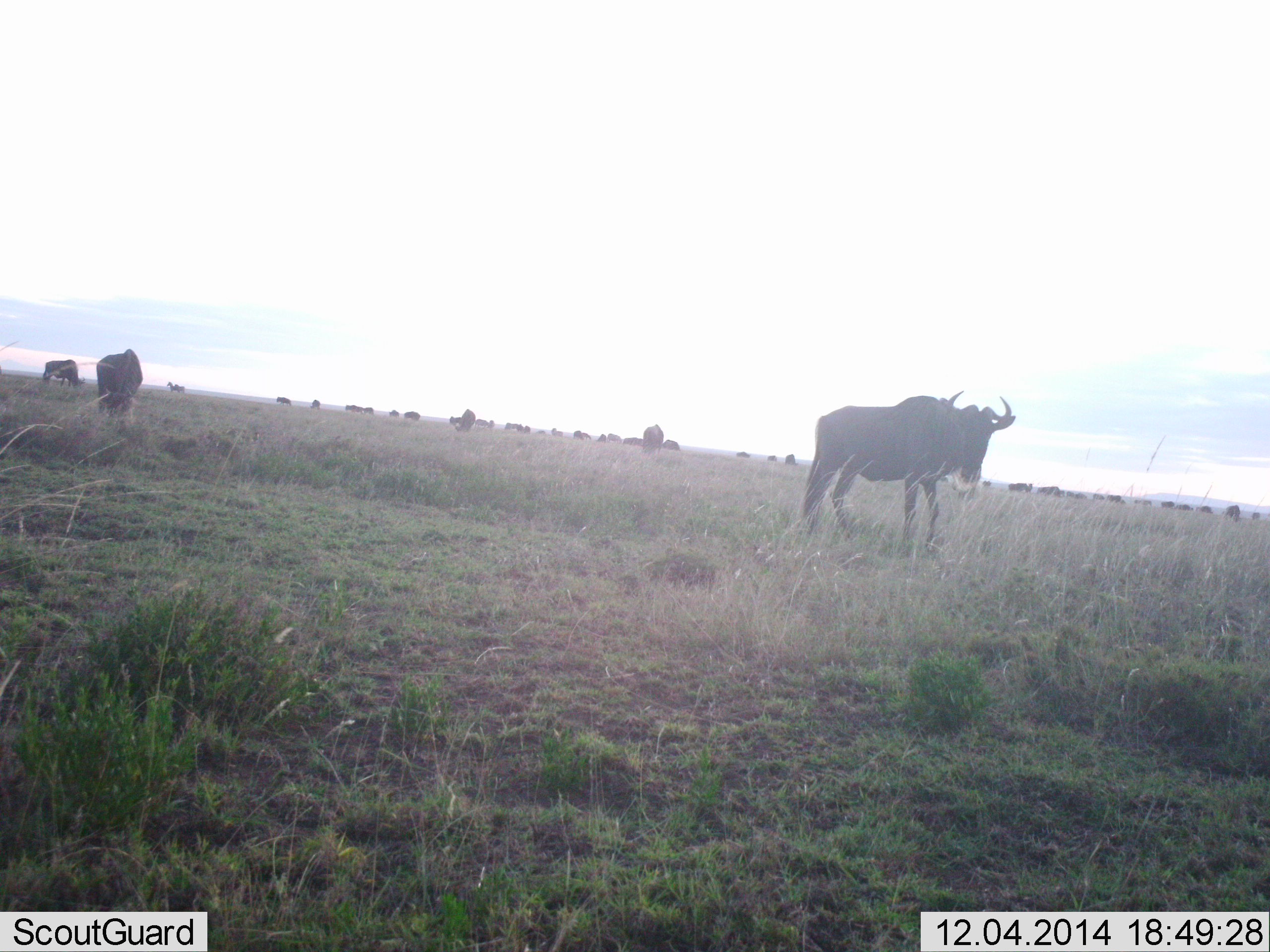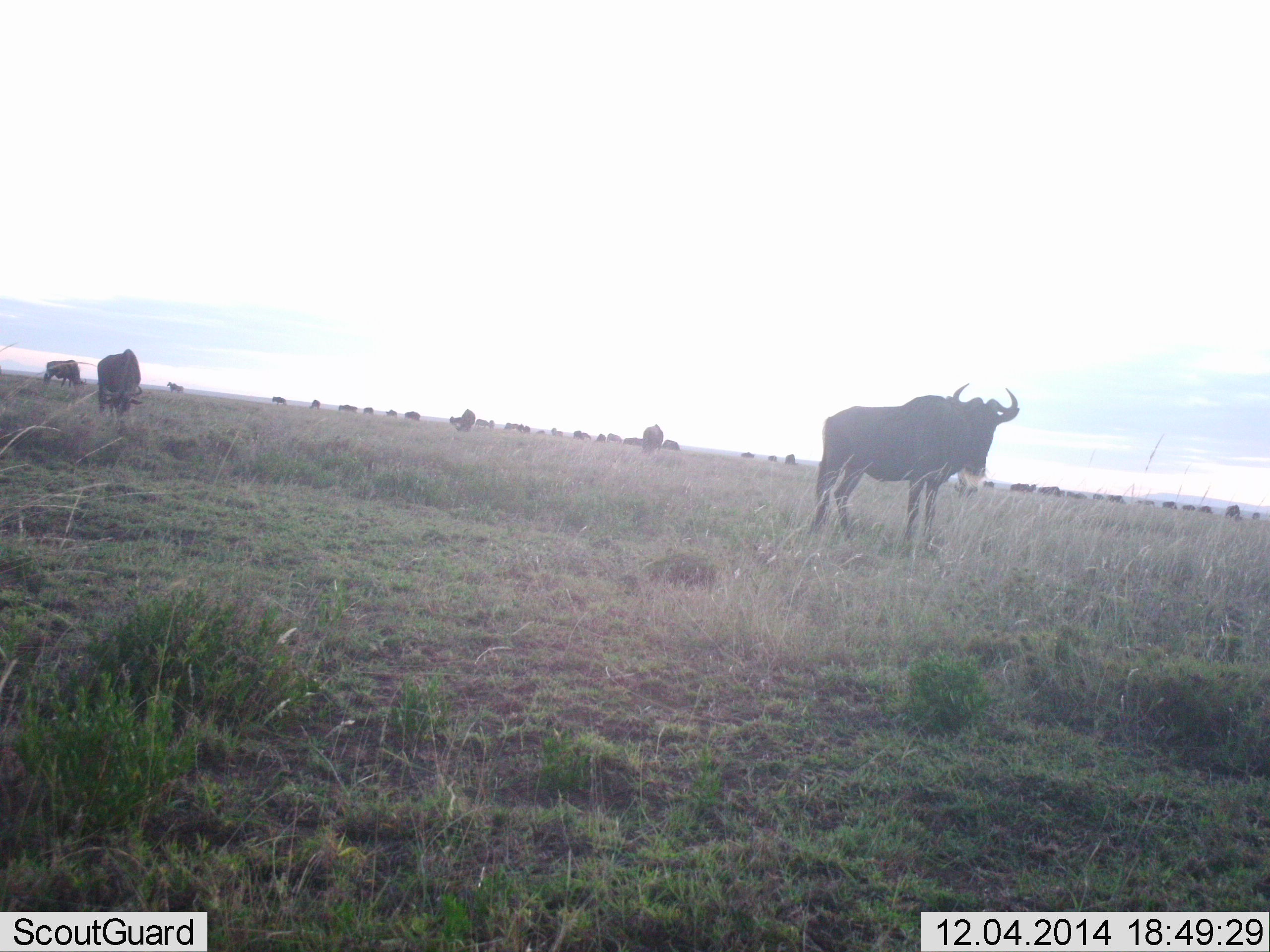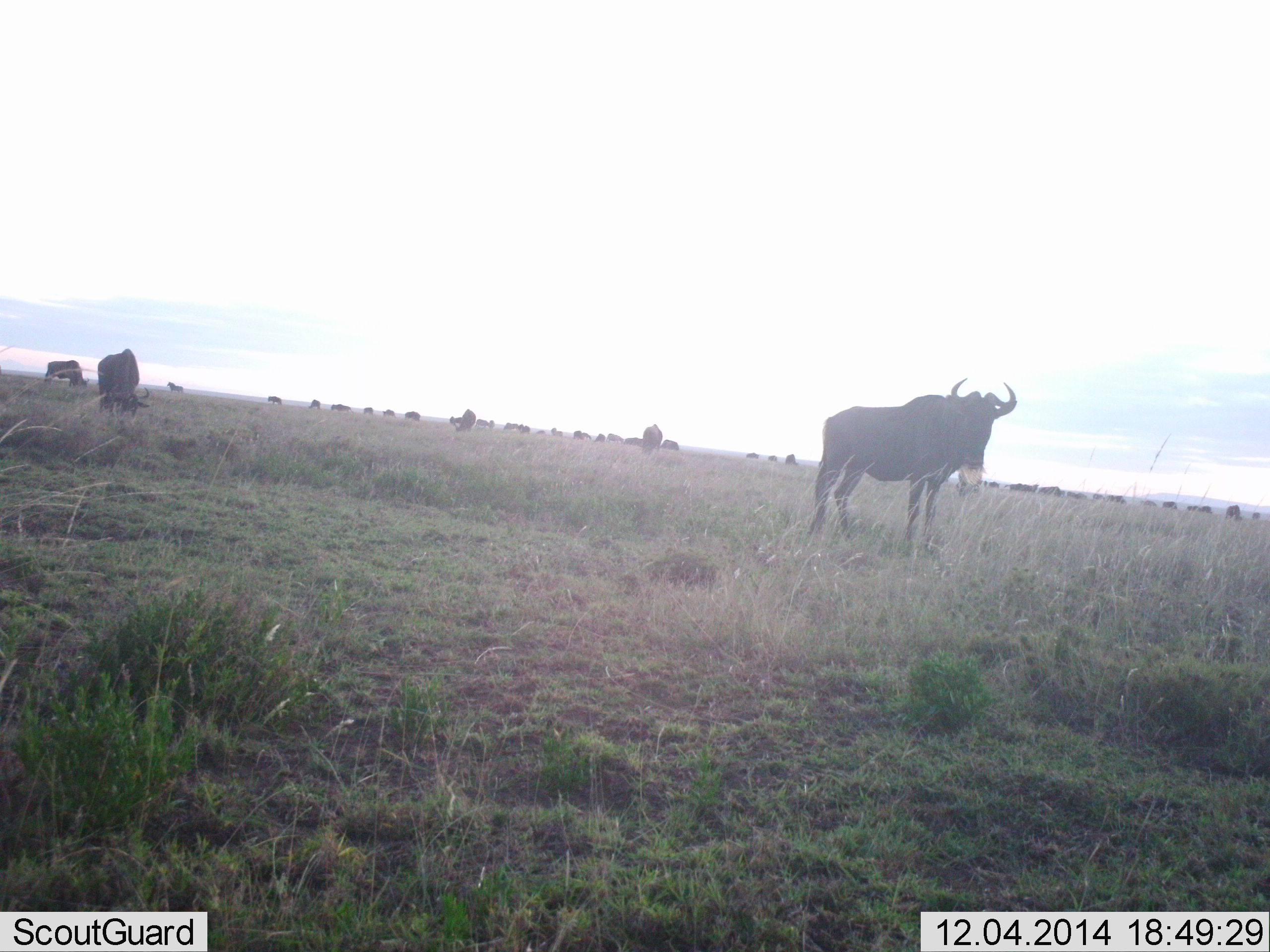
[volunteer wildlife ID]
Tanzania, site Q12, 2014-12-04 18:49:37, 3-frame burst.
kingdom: Animalia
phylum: Chordata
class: Mammalia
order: Artiodactyla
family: Bovidae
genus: Connochaetes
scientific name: Connochaetes taurinus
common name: blue wildebeest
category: wildebeest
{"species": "wildebeest (blue wildebeest) (Connochaetes taurinus)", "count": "11-50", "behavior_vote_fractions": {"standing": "70%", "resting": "0%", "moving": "50%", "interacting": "0%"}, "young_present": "0%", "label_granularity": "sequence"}